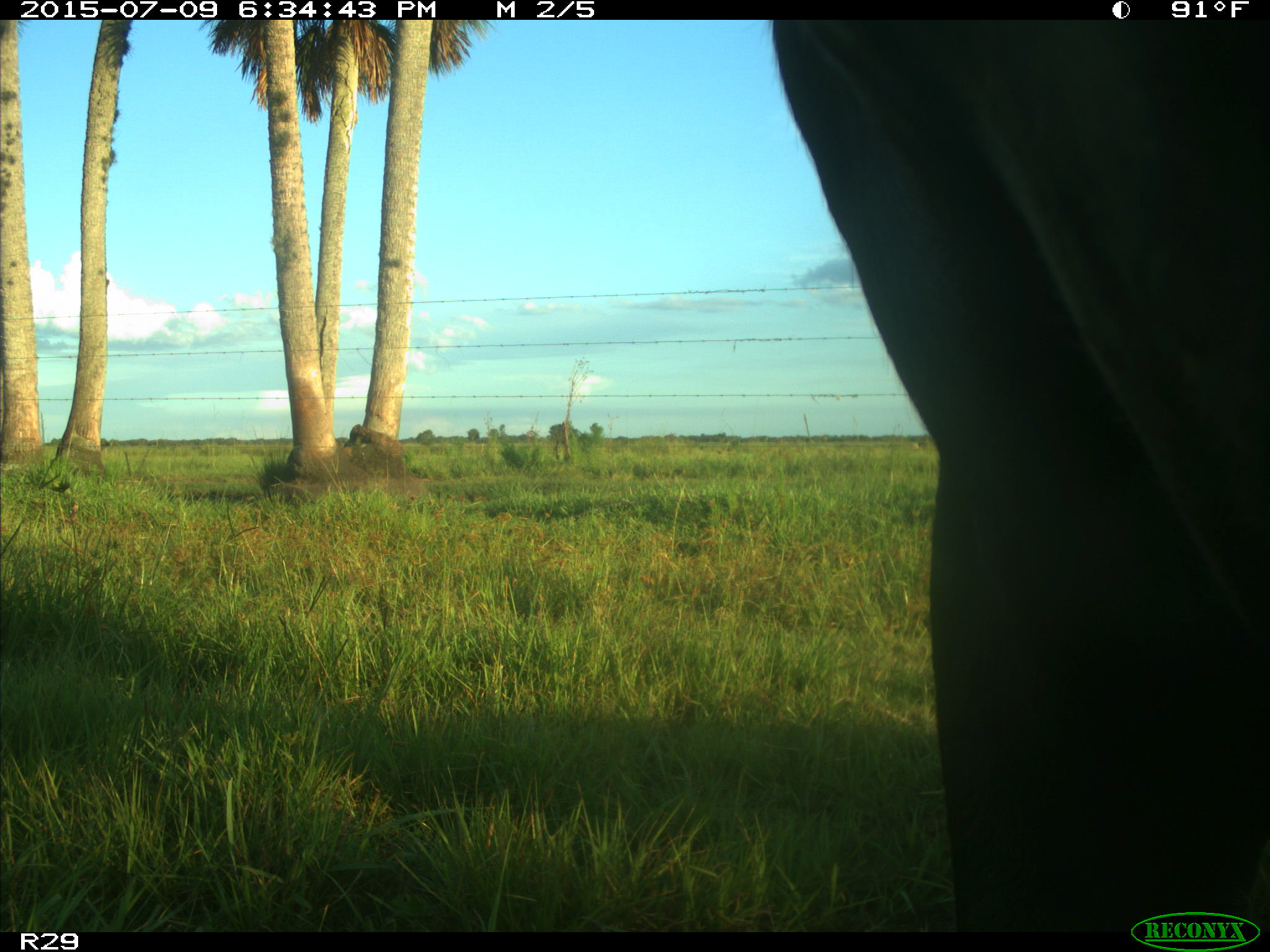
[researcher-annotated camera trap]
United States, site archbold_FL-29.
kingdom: Animalia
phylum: Chordata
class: Mammalia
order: Artiodactyla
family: Bovidae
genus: Bos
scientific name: Bos taurus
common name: domestic cow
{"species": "Bos taurus (domestic cow)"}